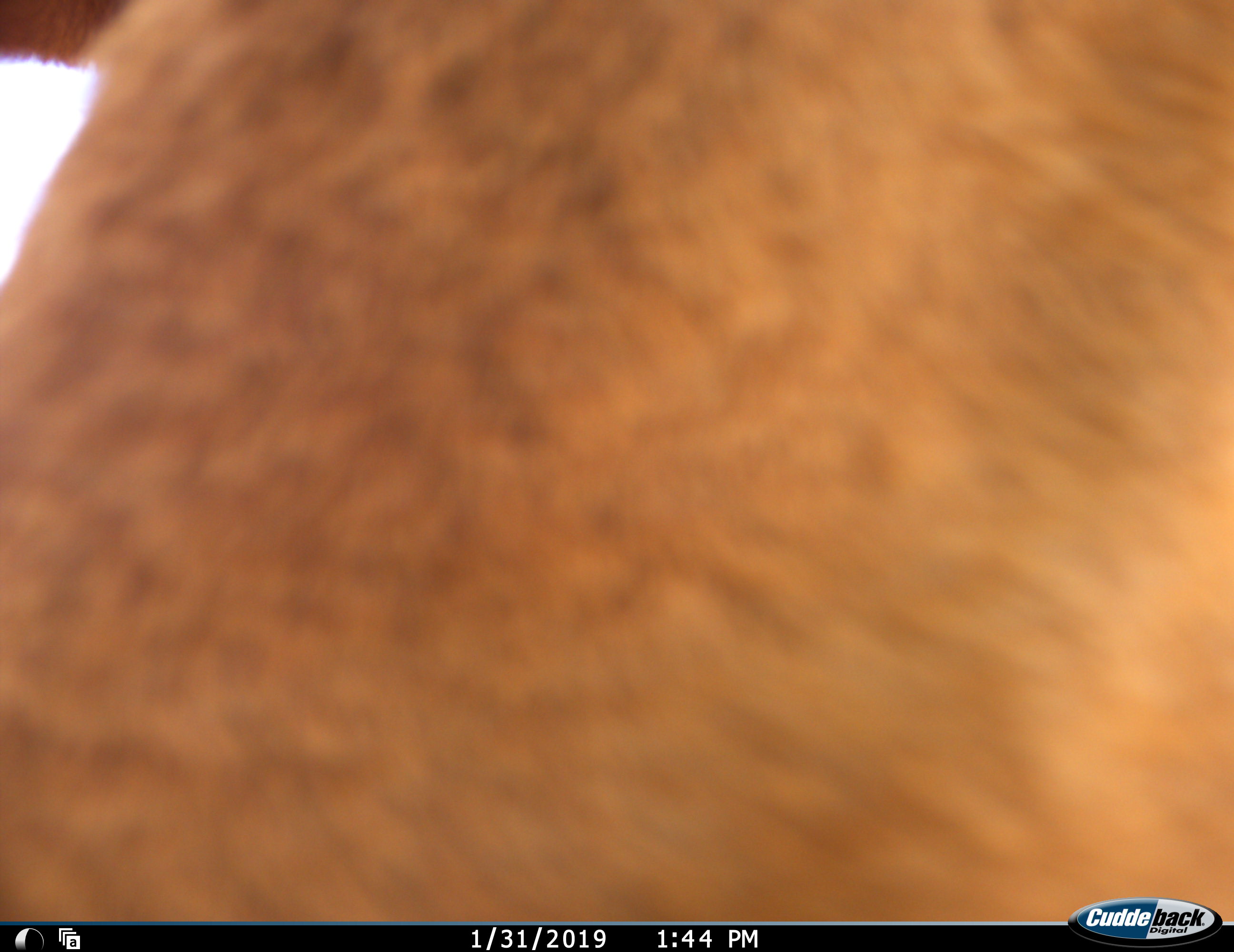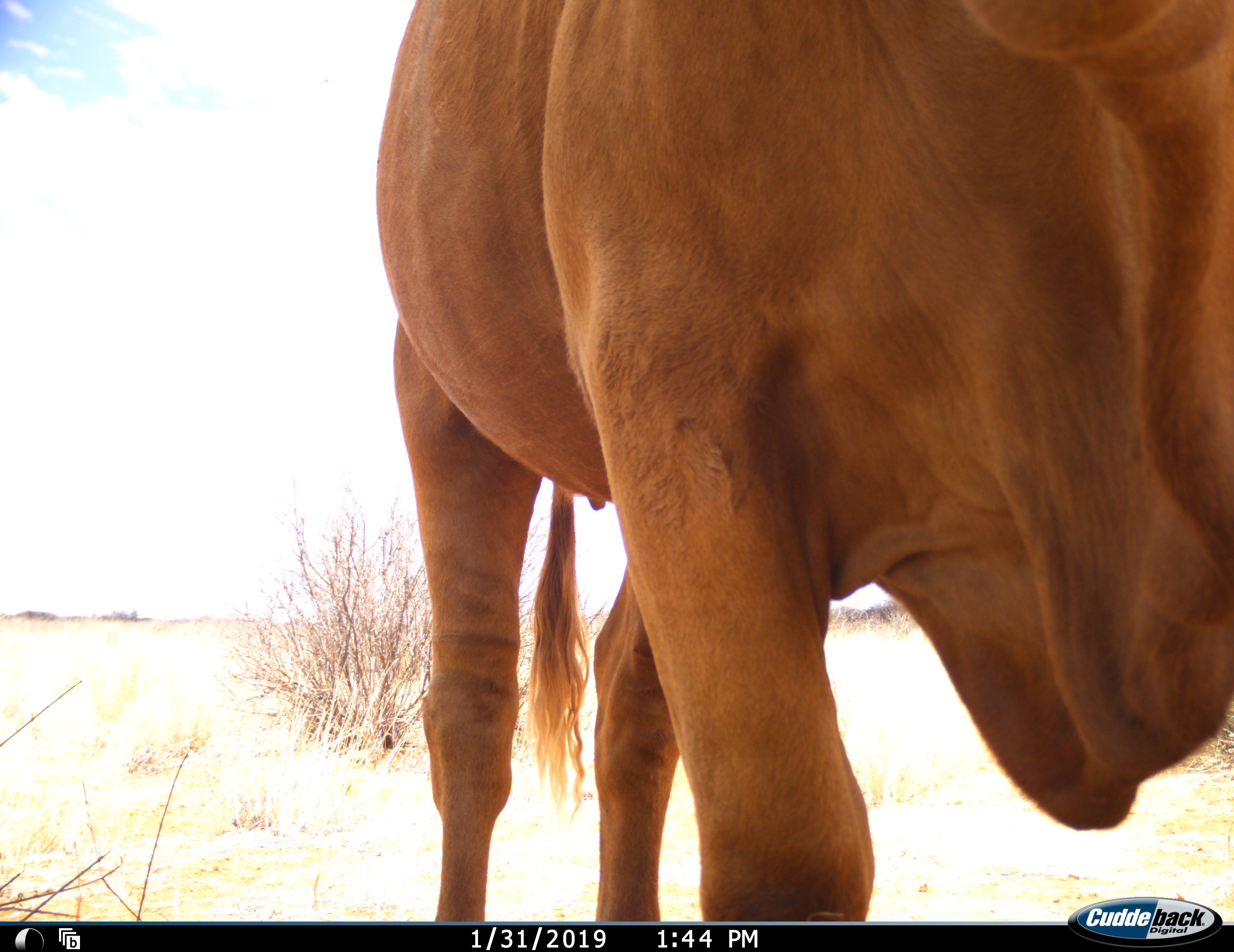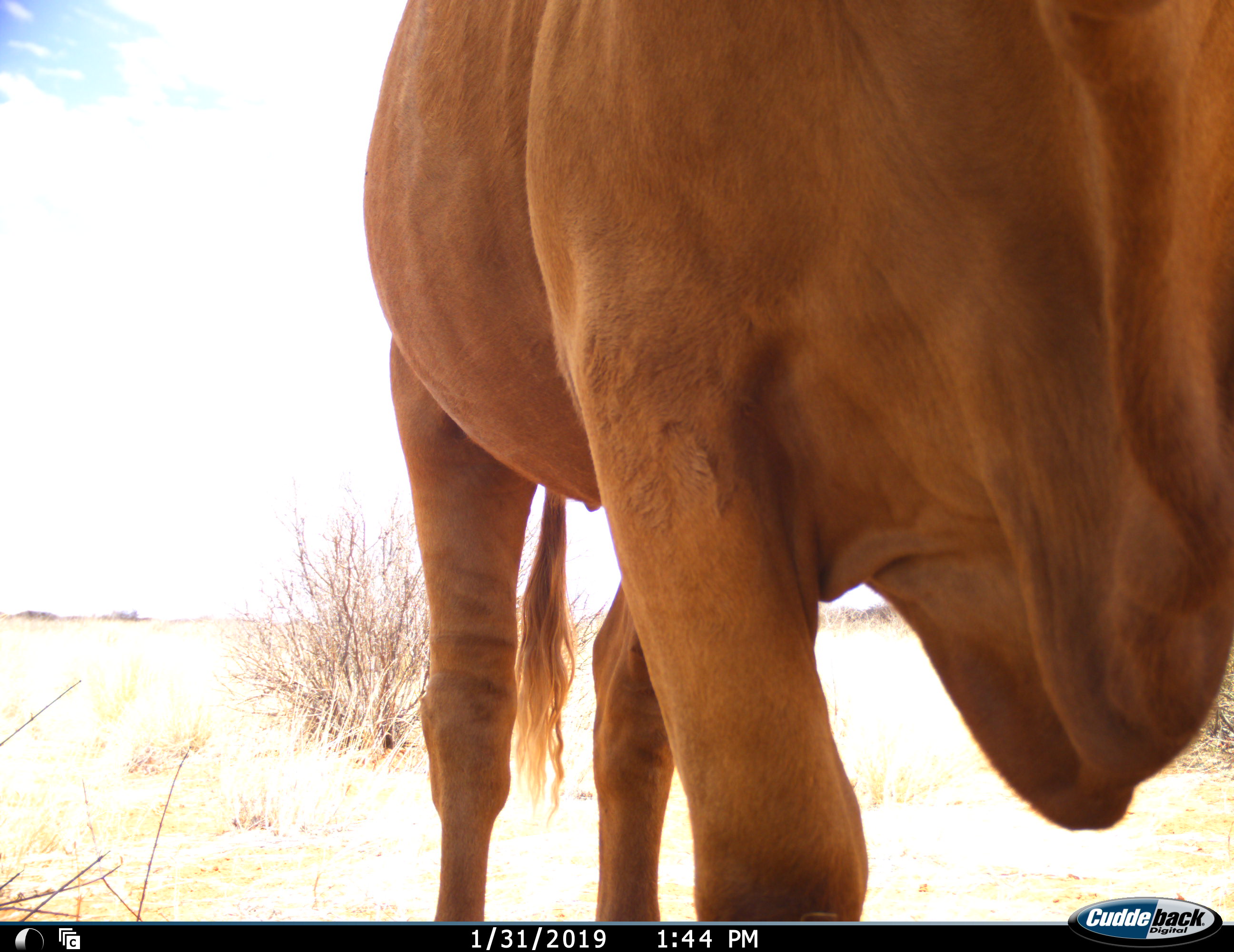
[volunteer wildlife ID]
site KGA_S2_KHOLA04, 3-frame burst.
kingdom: Animalia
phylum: Chordata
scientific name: Vertebrata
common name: domestic animal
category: domesticanimal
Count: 1.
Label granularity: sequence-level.